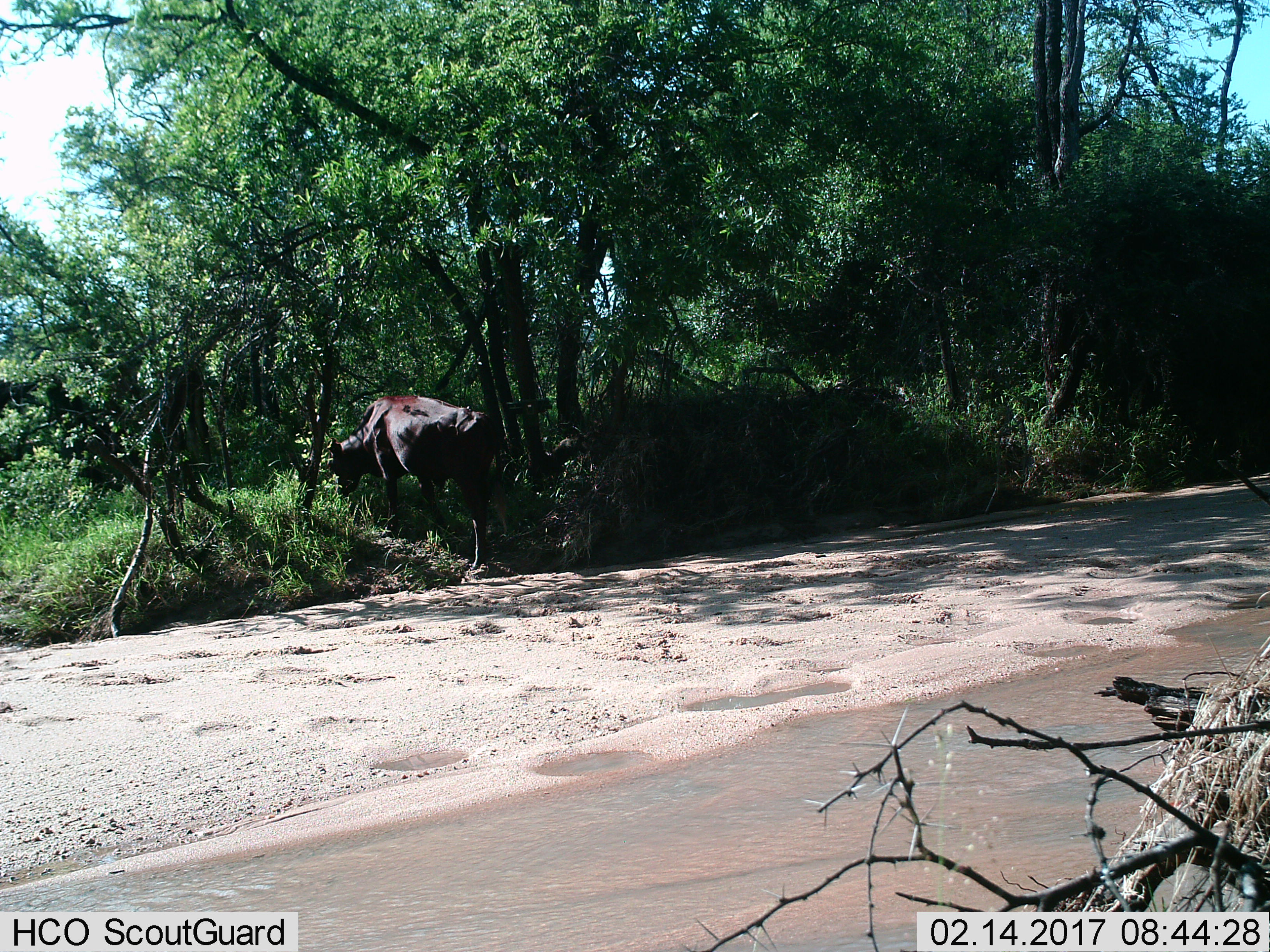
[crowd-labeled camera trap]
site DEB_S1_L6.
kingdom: Animalia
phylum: Chordata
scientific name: Vertebrata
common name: domestic animal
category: domesticanimal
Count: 1.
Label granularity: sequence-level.